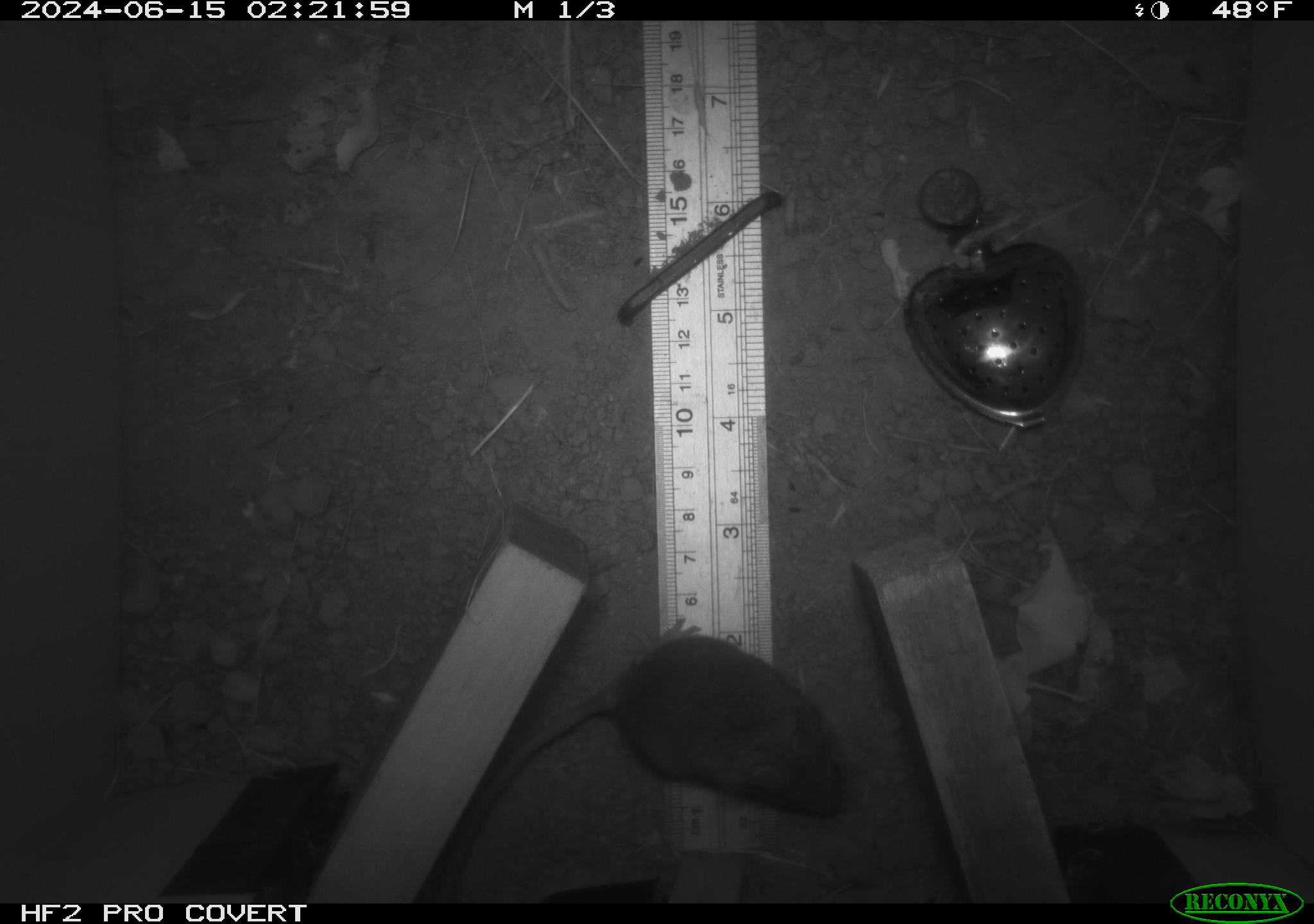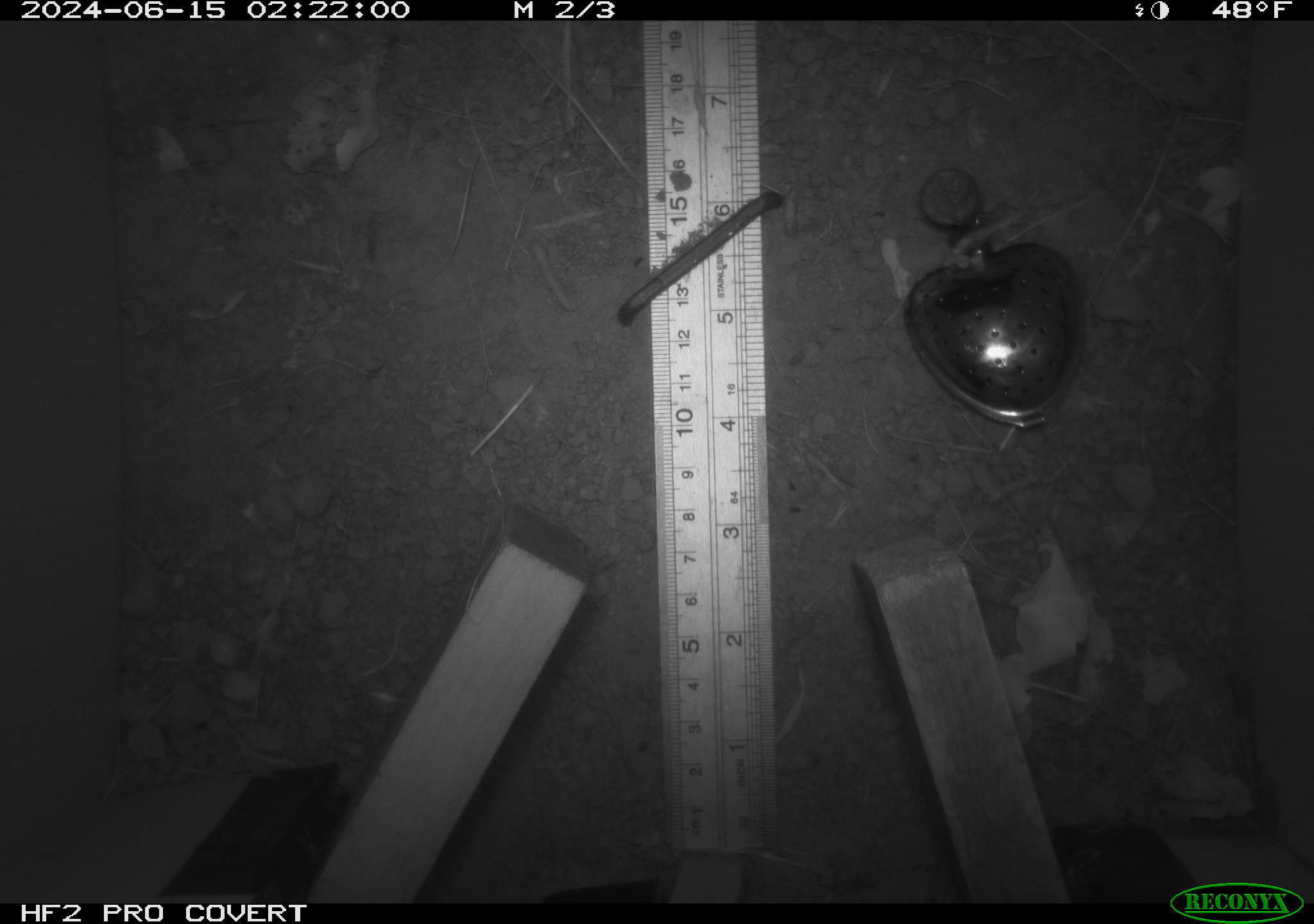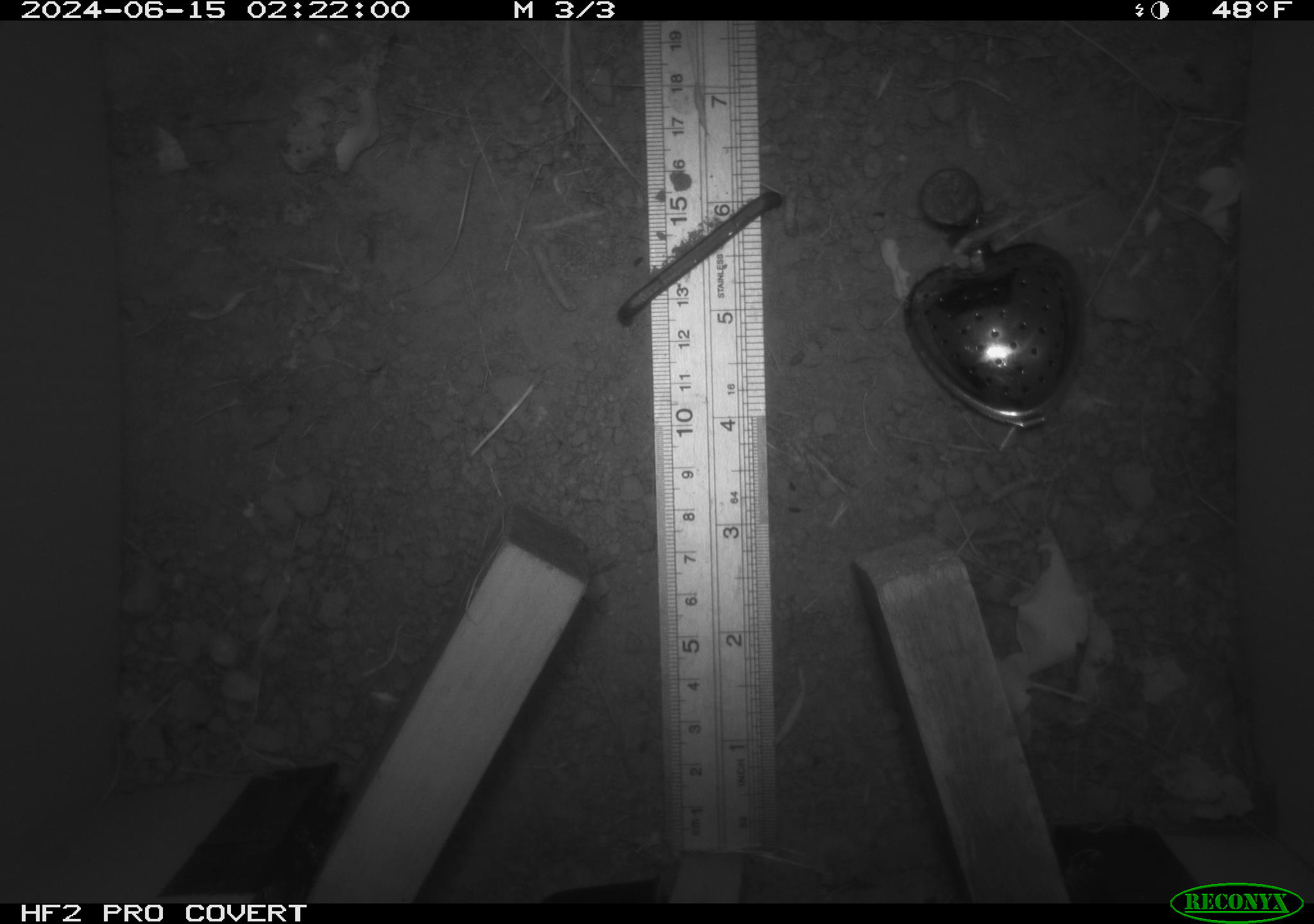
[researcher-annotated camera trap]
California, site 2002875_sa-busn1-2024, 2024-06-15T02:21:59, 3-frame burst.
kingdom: Animalia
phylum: Chordata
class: Mammalia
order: Rodentia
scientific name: Rodentia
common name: mouse species